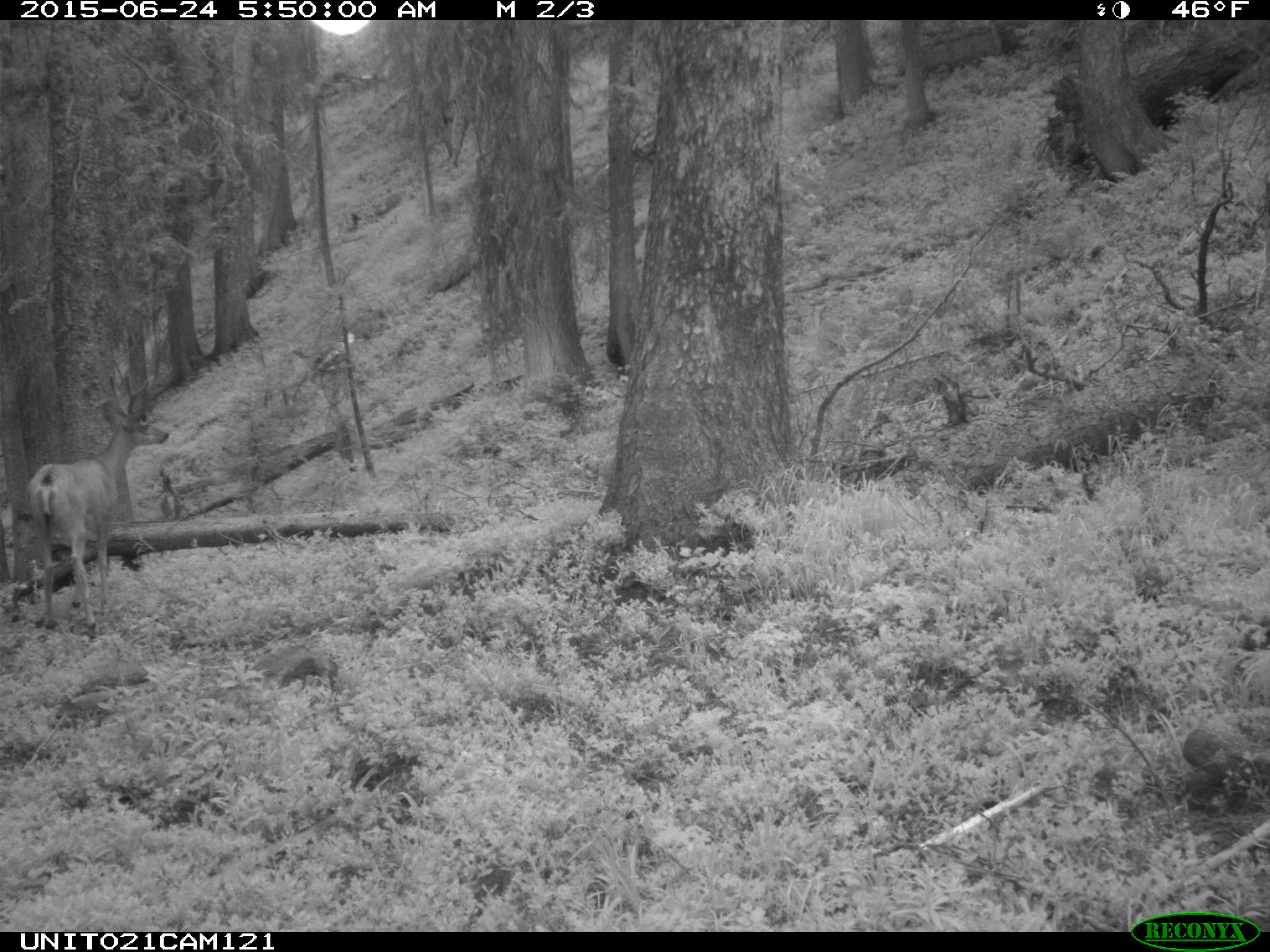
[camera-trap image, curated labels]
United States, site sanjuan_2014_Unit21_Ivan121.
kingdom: Animalia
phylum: Chordata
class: Mammalia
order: Artiodactyla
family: Cervidae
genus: Odocoileus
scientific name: Odocoileus hemionus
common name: mule deer